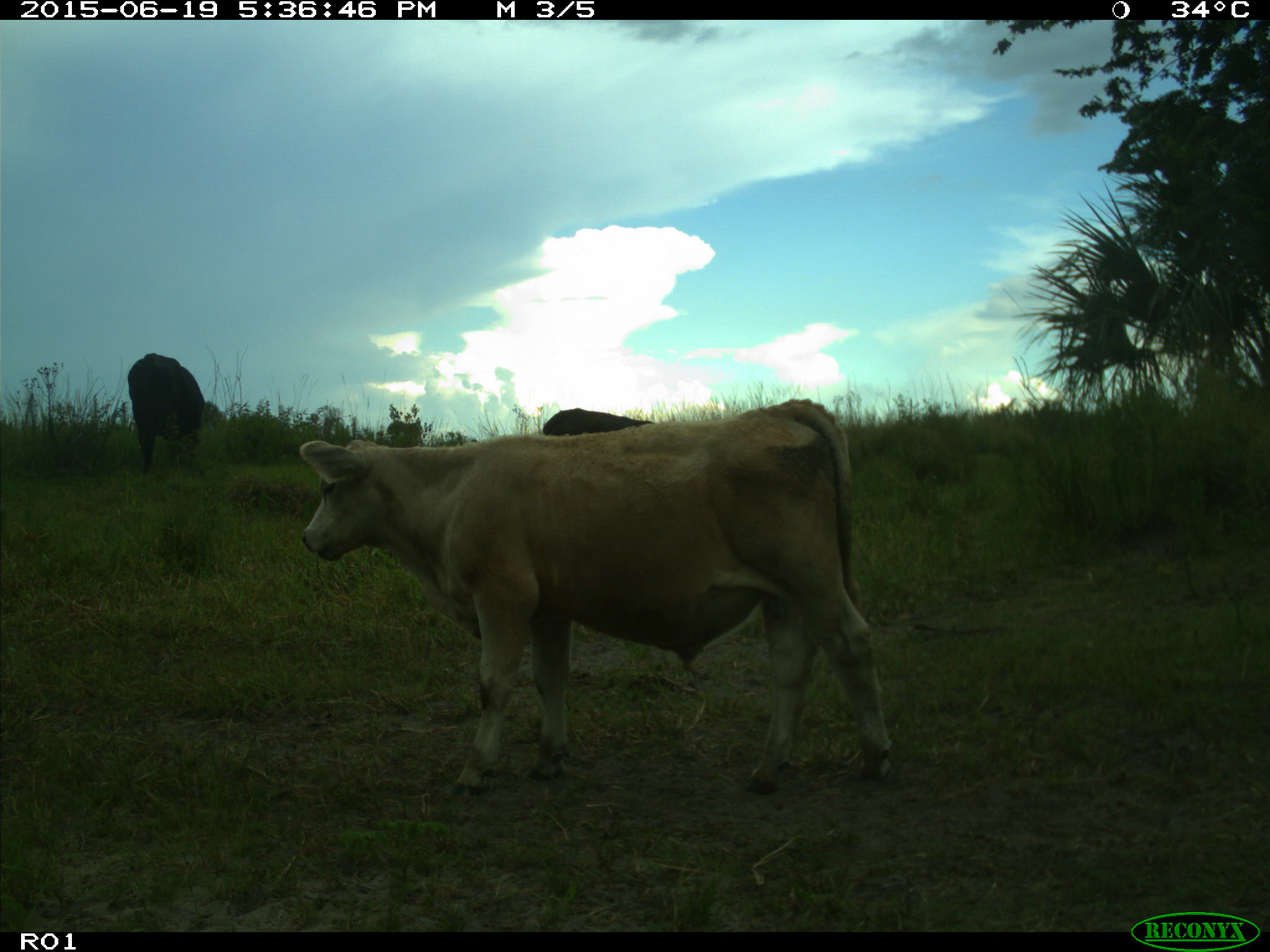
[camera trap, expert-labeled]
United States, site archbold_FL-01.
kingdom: Animalia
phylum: Chordata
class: Mammalia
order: Artiodactyla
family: Bovidae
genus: Bos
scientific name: Bos taurus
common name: domestic cow